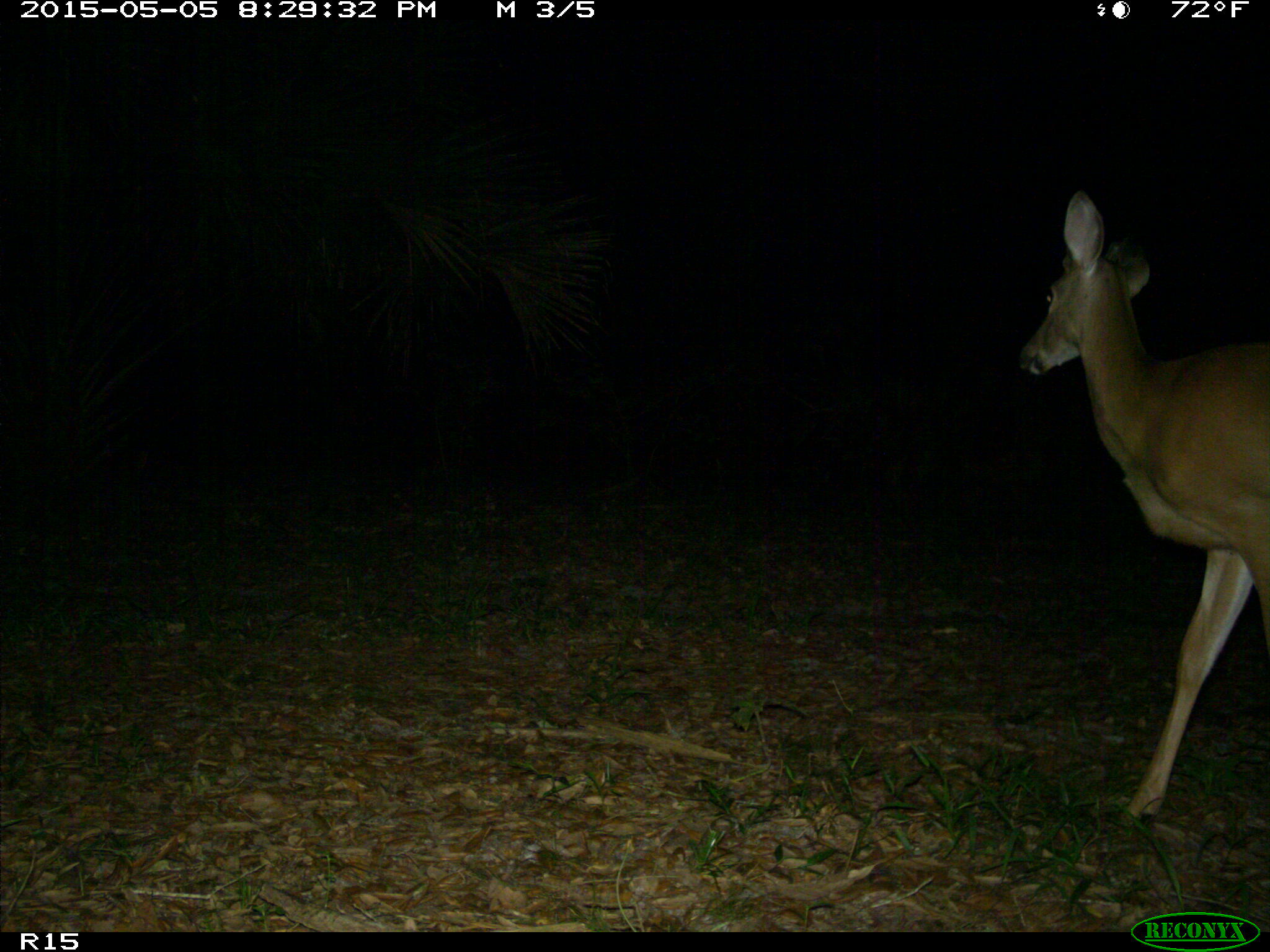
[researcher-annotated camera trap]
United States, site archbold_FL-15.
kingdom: Animalia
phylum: Chordata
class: Mammalia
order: Artiodactyla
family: Cervidae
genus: Odocoileus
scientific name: Odocoileus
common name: deer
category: unidentified deer